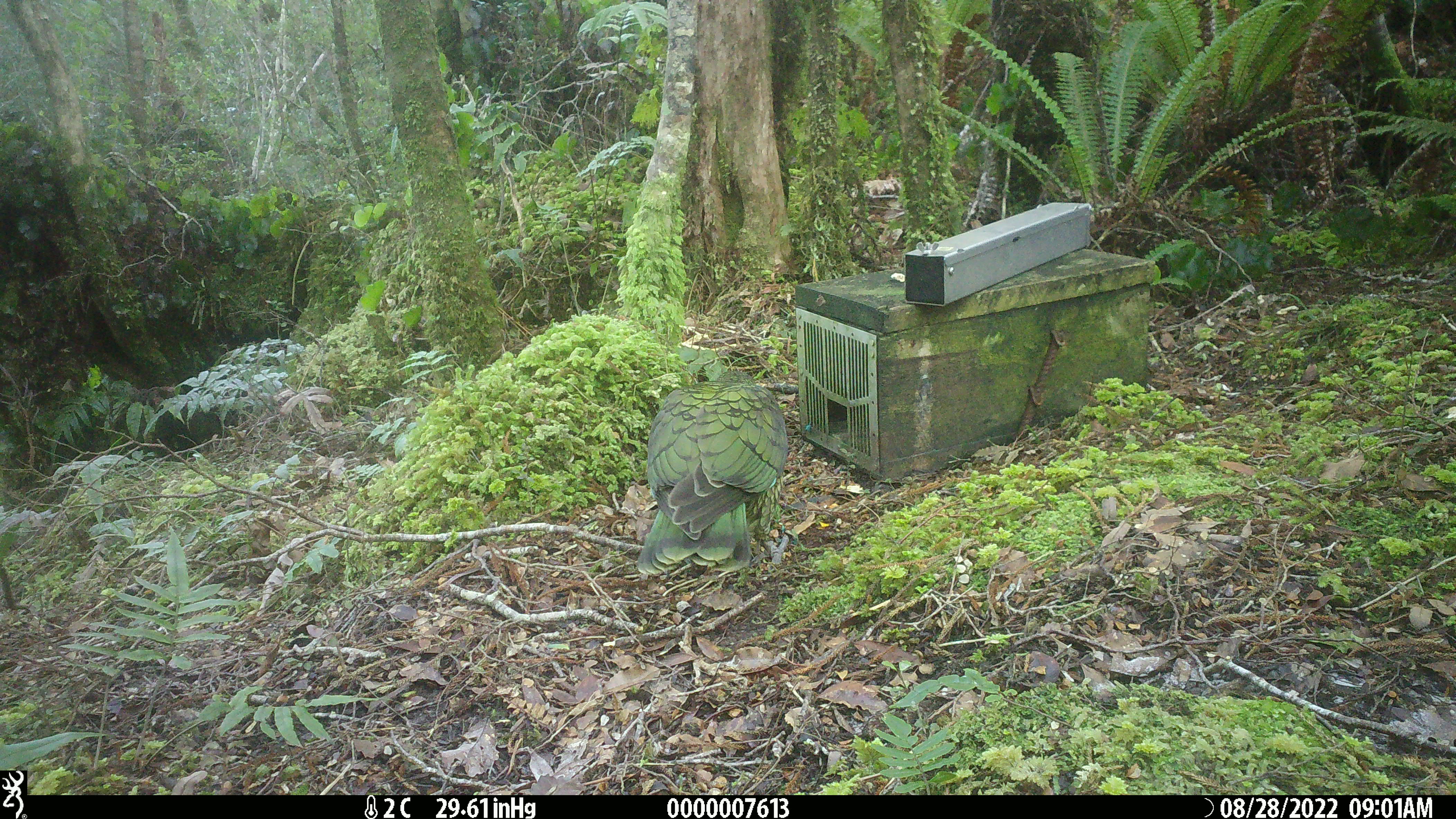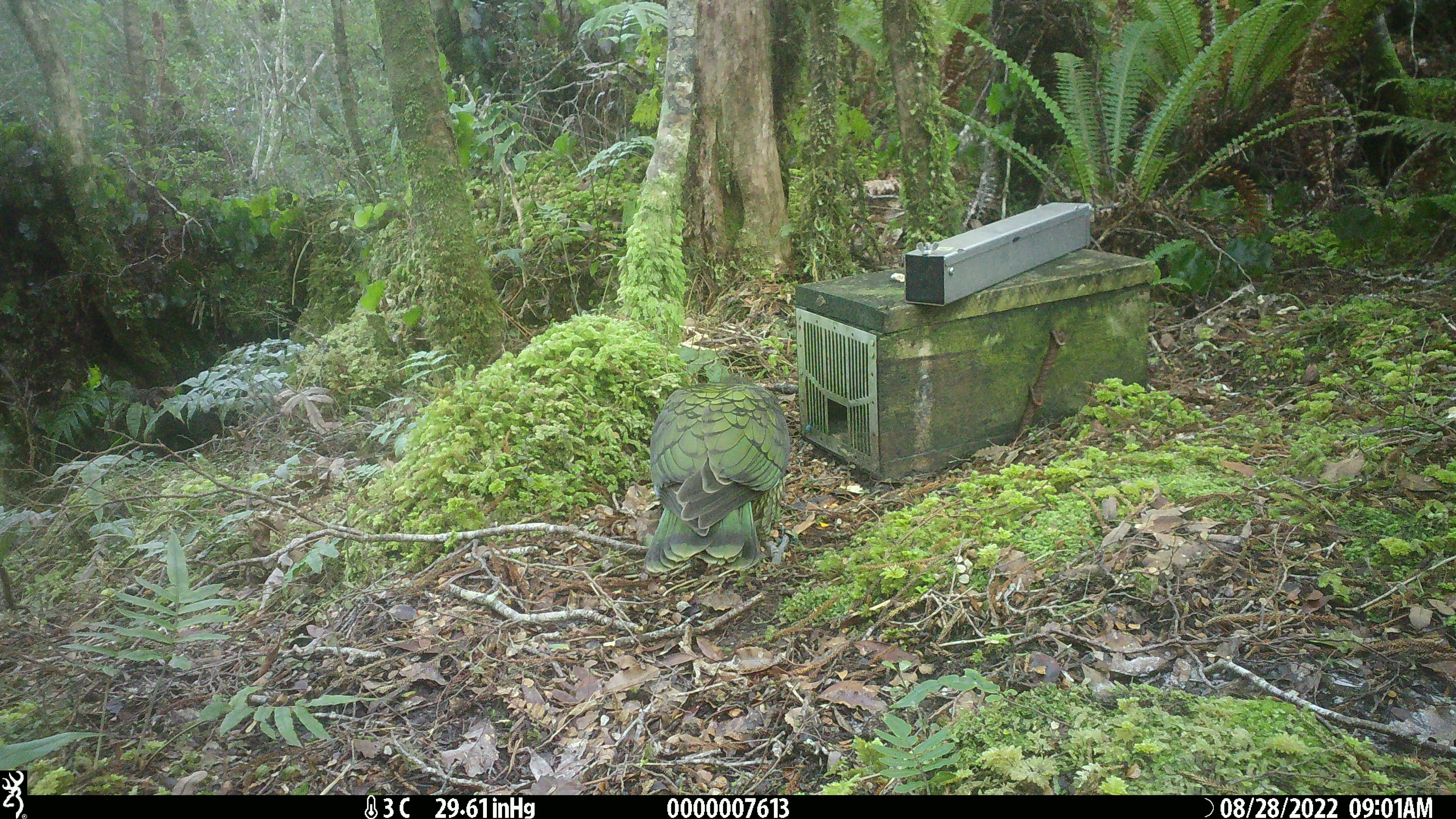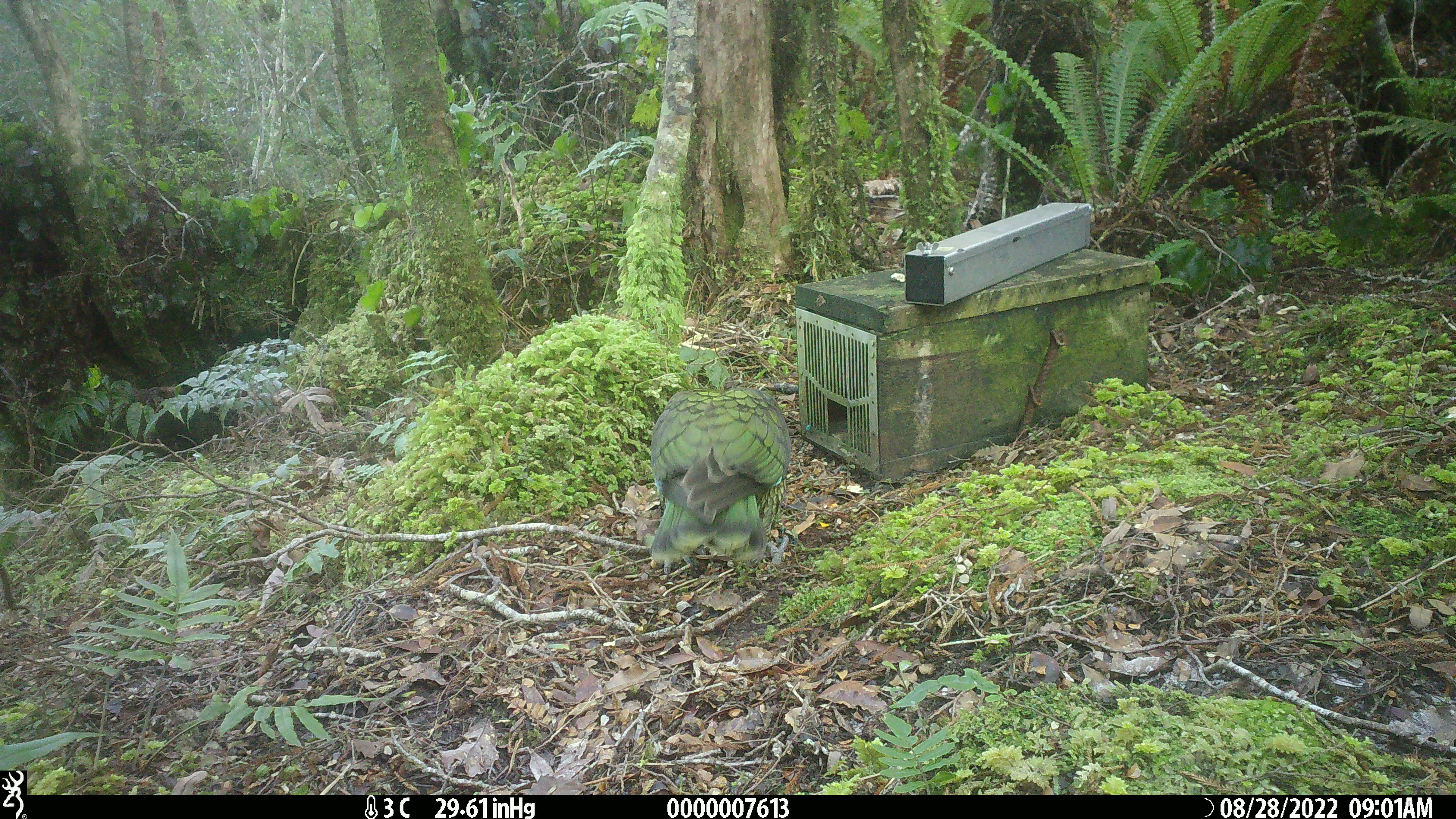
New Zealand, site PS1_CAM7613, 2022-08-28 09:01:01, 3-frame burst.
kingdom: Animalia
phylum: Chordata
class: Aves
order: Psittaciformes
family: Strigopidae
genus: Nestor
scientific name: Nestor notabilis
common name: kea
Kea (Nestor notabilis).